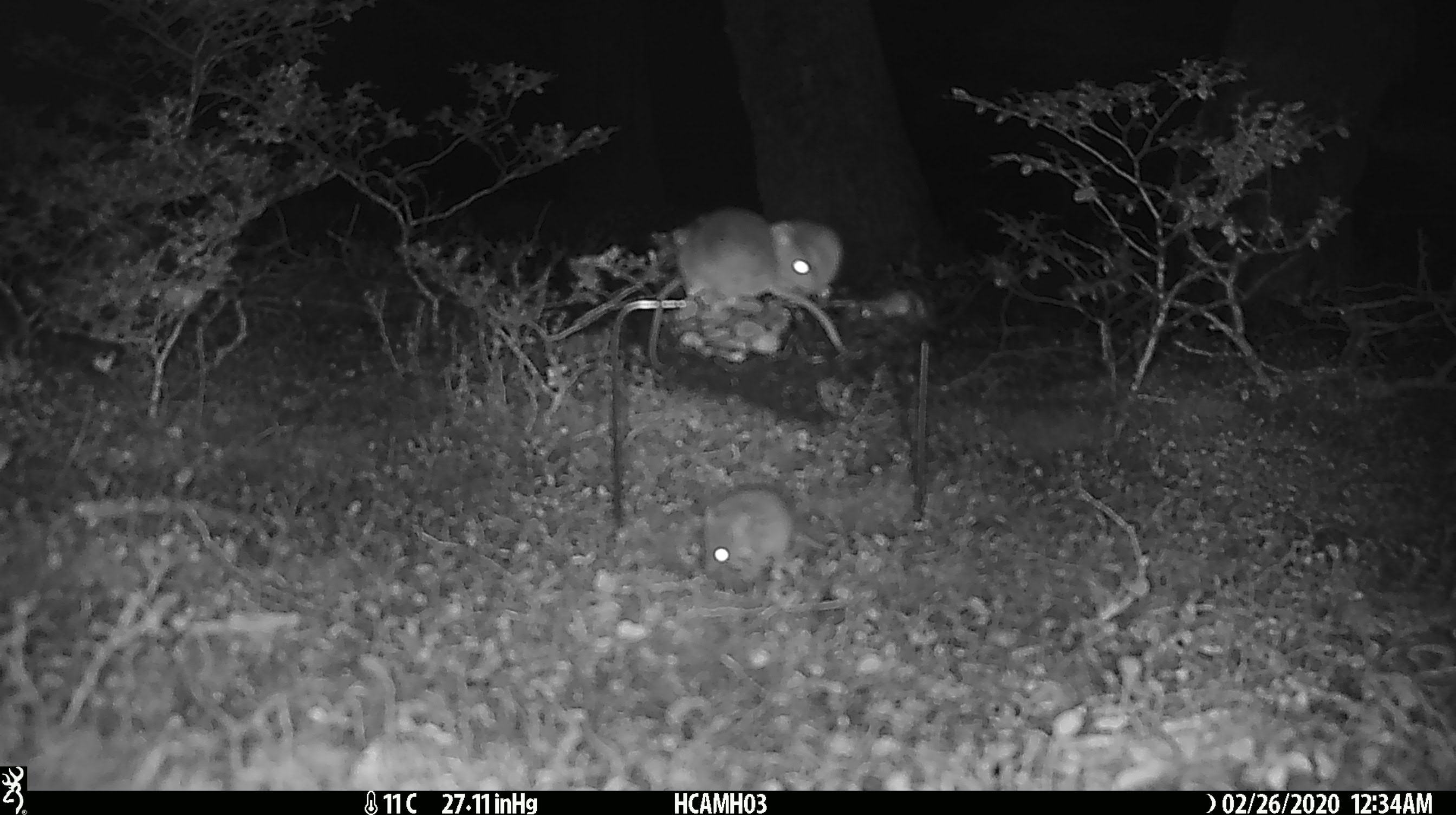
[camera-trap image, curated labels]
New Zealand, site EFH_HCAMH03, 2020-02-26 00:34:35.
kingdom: Animalia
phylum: Chordata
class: Mammalia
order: Rodentia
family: Muridae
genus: Mus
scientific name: Mus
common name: mouse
Mouse (Mus).